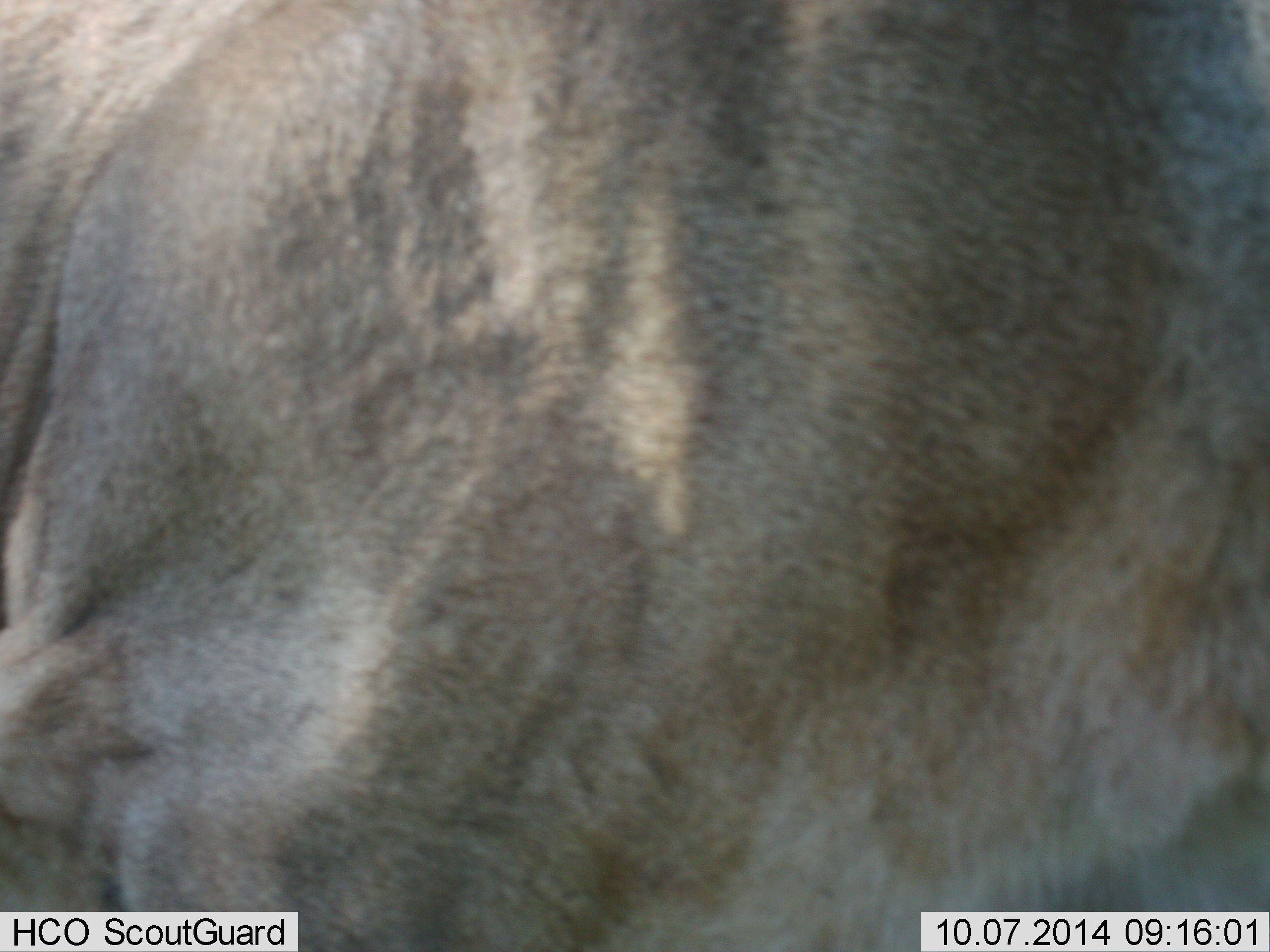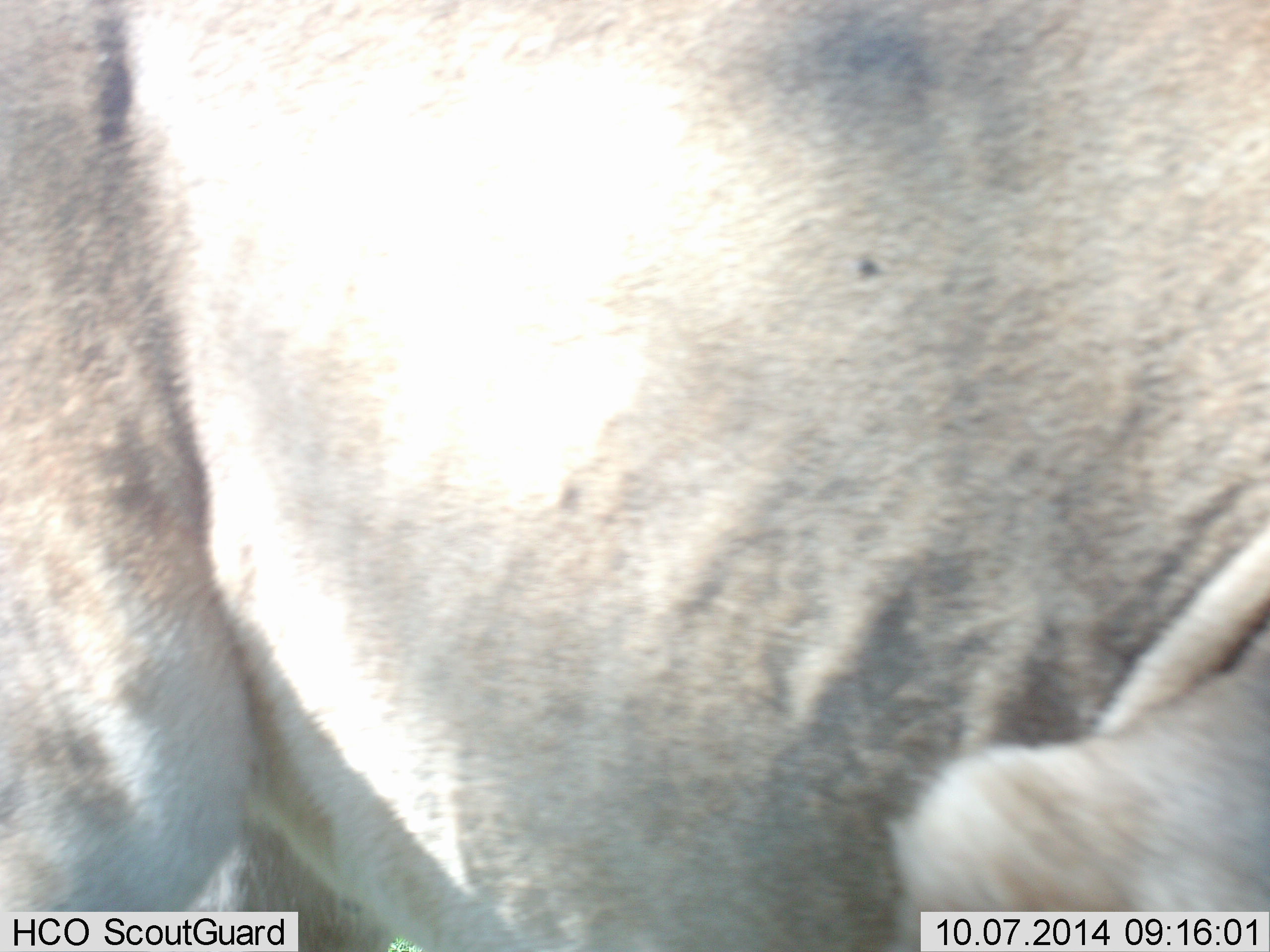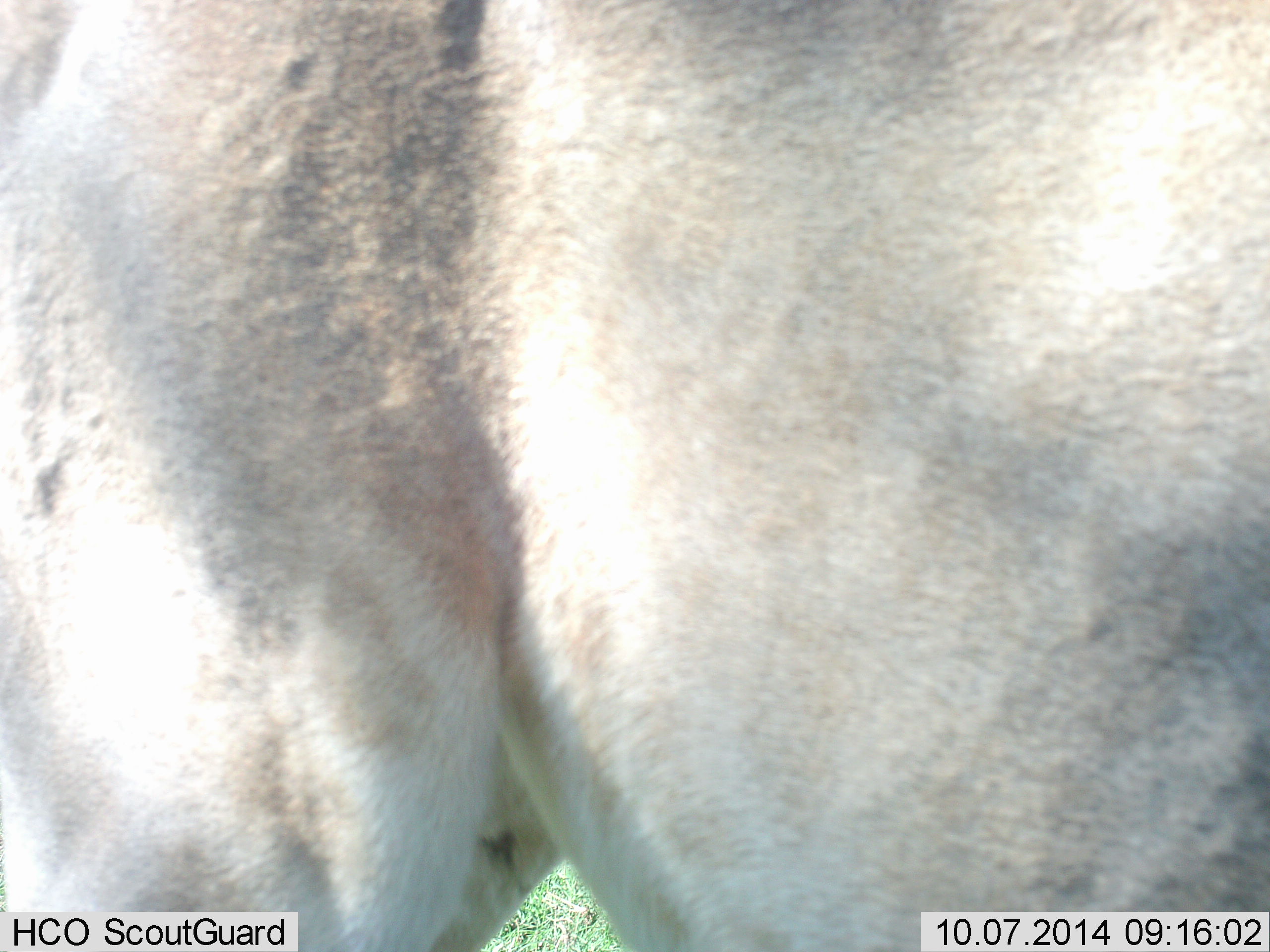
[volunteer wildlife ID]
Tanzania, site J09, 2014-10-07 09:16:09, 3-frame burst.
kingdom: Animalia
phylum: Chordata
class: Mammalia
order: Carnivora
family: Felidae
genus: Panthera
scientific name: Panthera leo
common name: lion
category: lionfemale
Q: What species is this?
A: Lionfemale (lion) (Panthera leo).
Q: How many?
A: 1.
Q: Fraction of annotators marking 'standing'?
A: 33%.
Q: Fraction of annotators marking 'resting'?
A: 0%.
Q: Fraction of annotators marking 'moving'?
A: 67%.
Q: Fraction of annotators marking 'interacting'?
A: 0%.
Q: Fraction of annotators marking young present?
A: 0%.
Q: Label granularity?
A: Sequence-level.